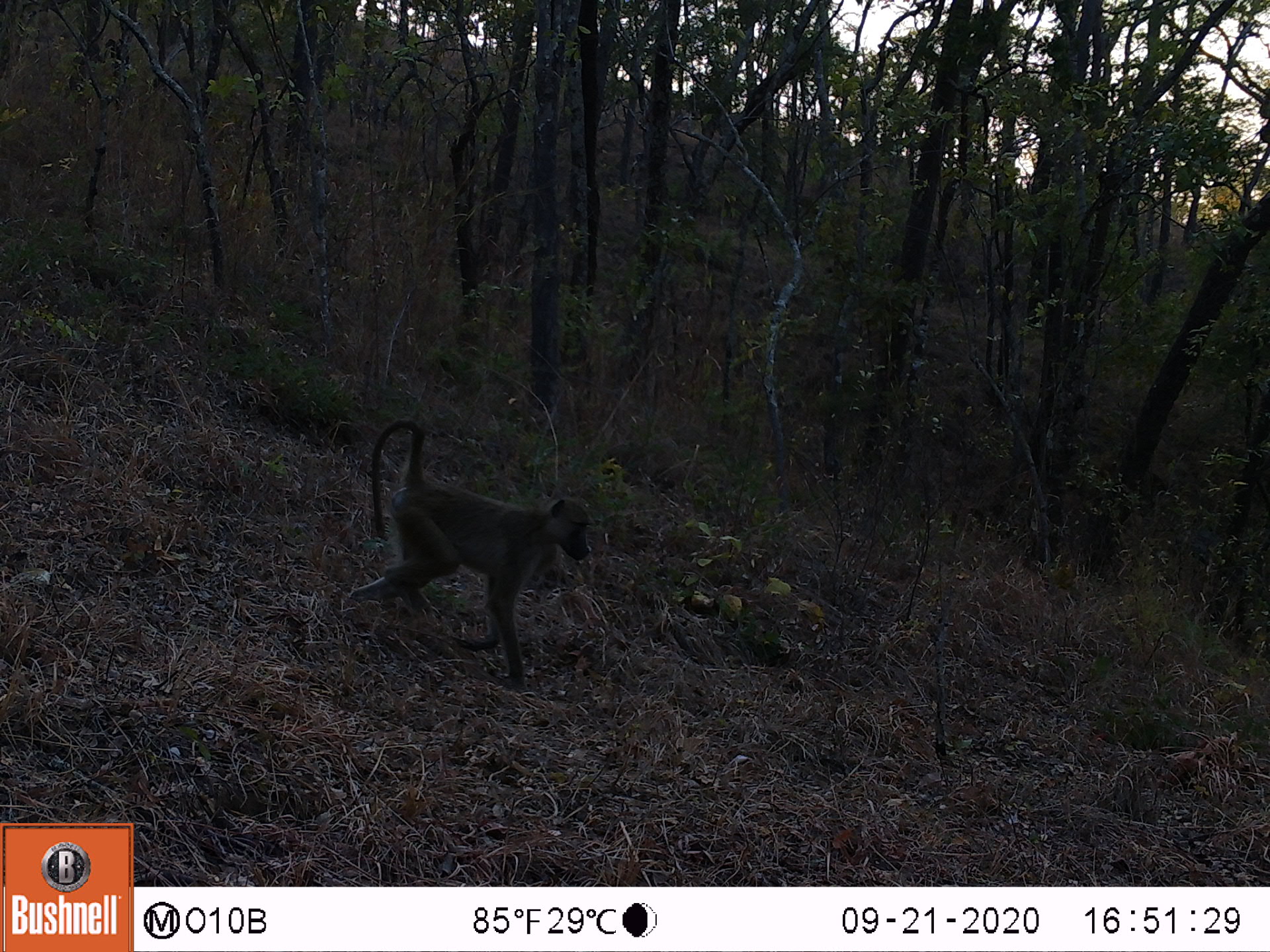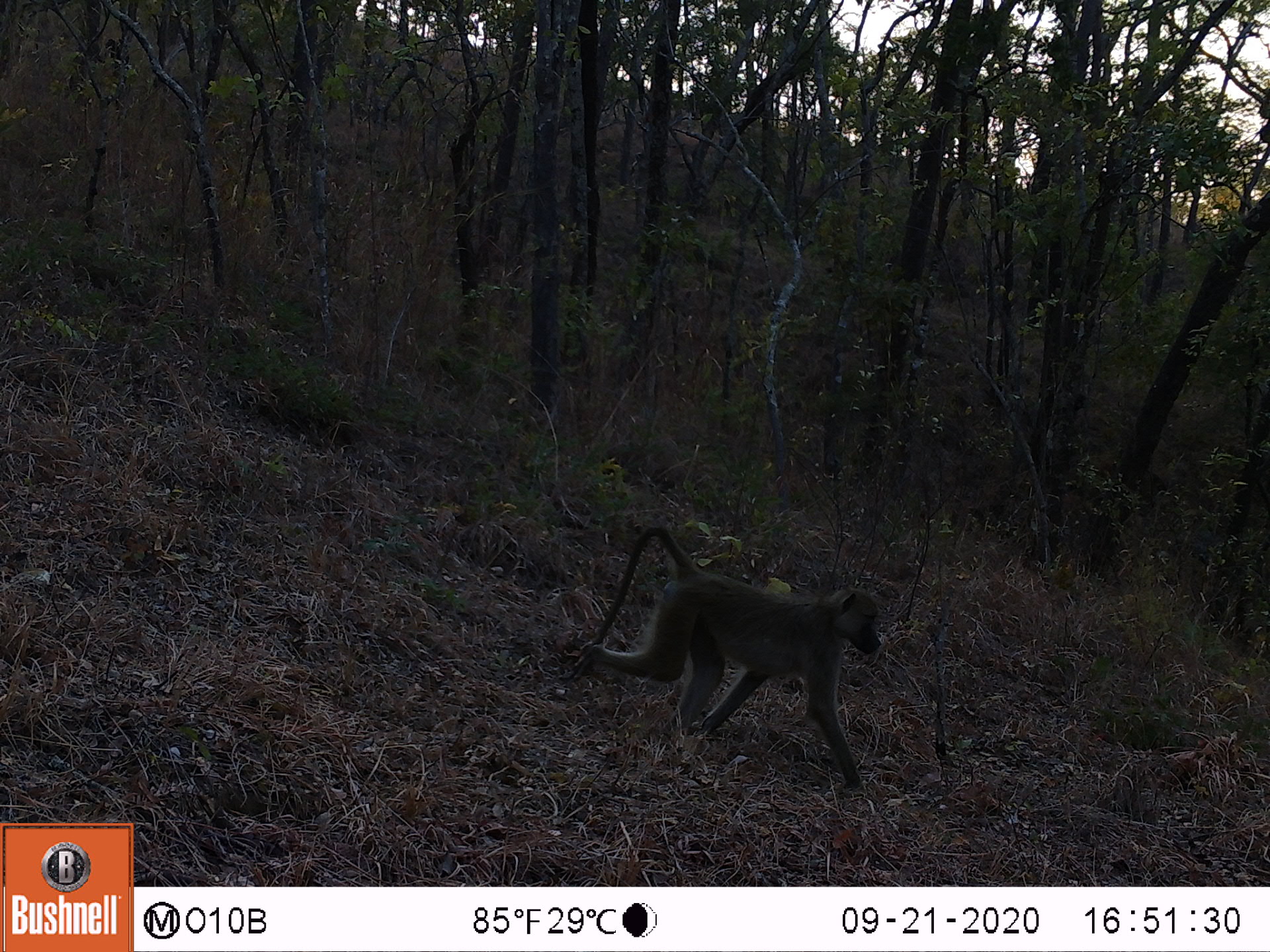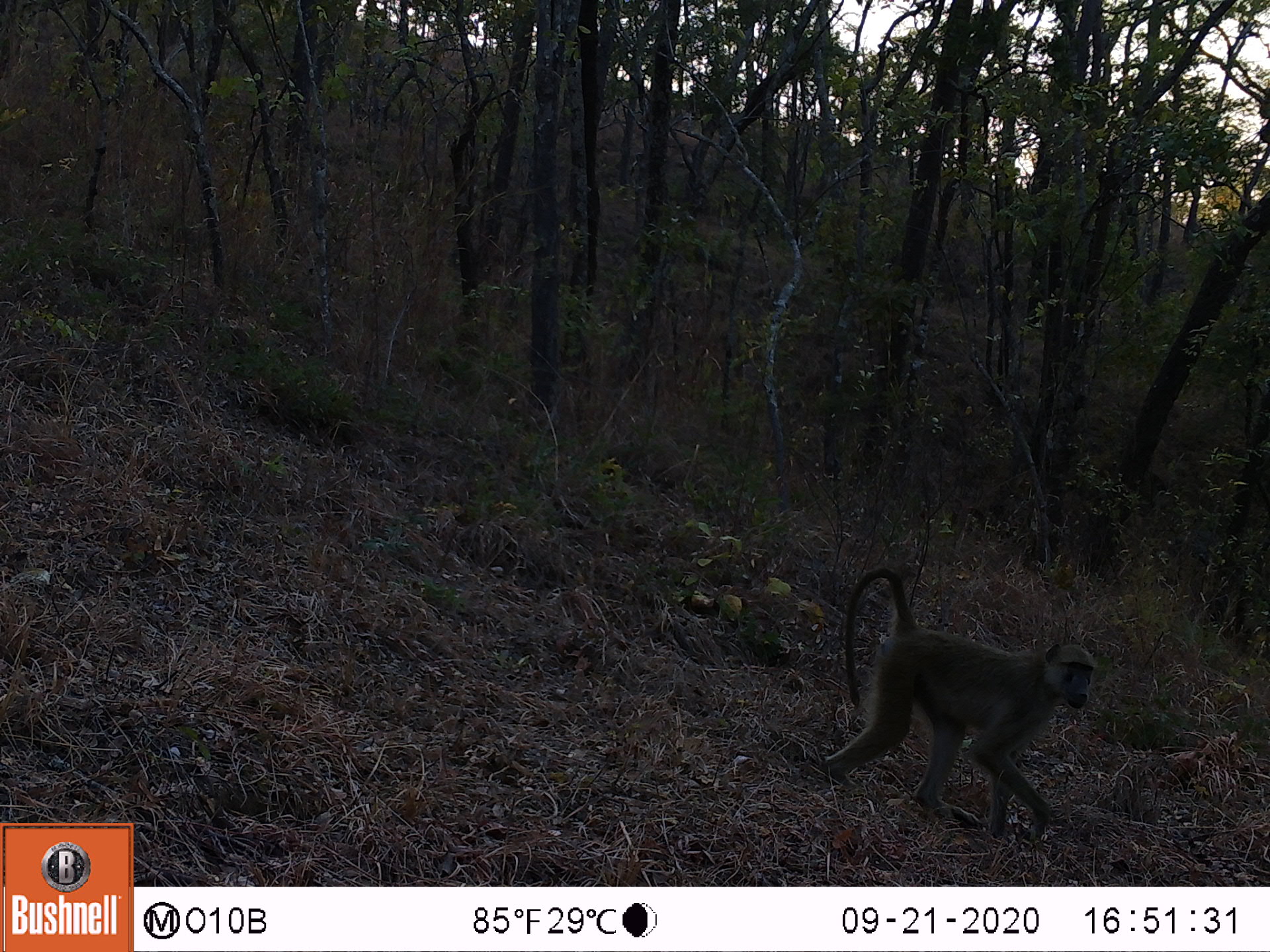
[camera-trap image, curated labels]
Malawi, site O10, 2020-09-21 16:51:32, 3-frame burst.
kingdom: Animalia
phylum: Chordata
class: Mammalia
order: Primates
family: Cercopithecidae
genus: Papio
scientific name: Papio cynocephalus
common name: yellow baboon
Yellow baboon (Papio cynocephalus), count 1.